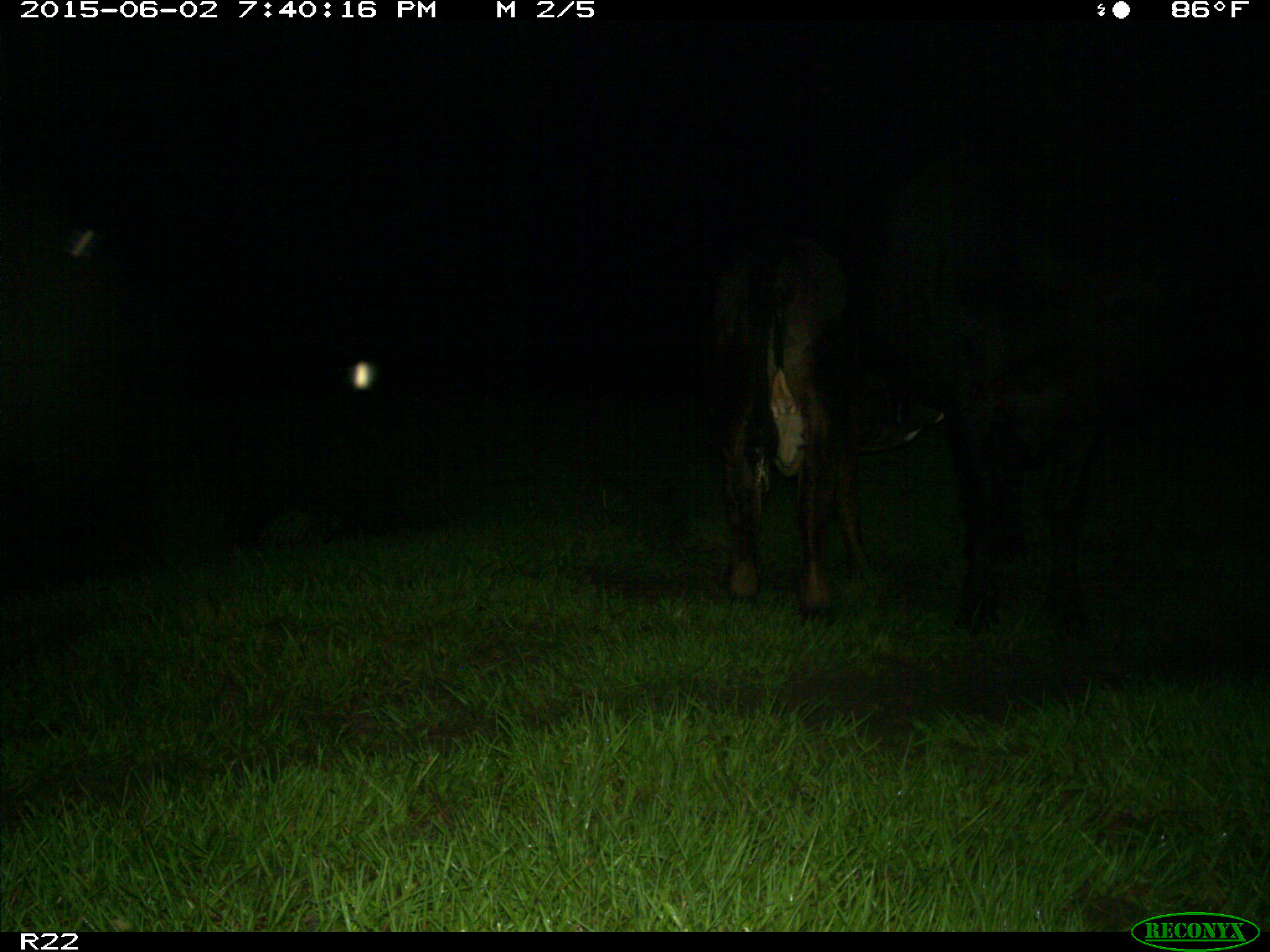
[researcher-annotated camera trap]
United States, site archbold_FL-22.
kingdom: Animalia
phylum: Chordata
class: Mammalia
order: Artiodactyla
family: Bovidae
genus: Bos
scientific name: Bos taurus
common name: domestic cow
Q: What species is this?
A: Bos taurus (domestic cow).